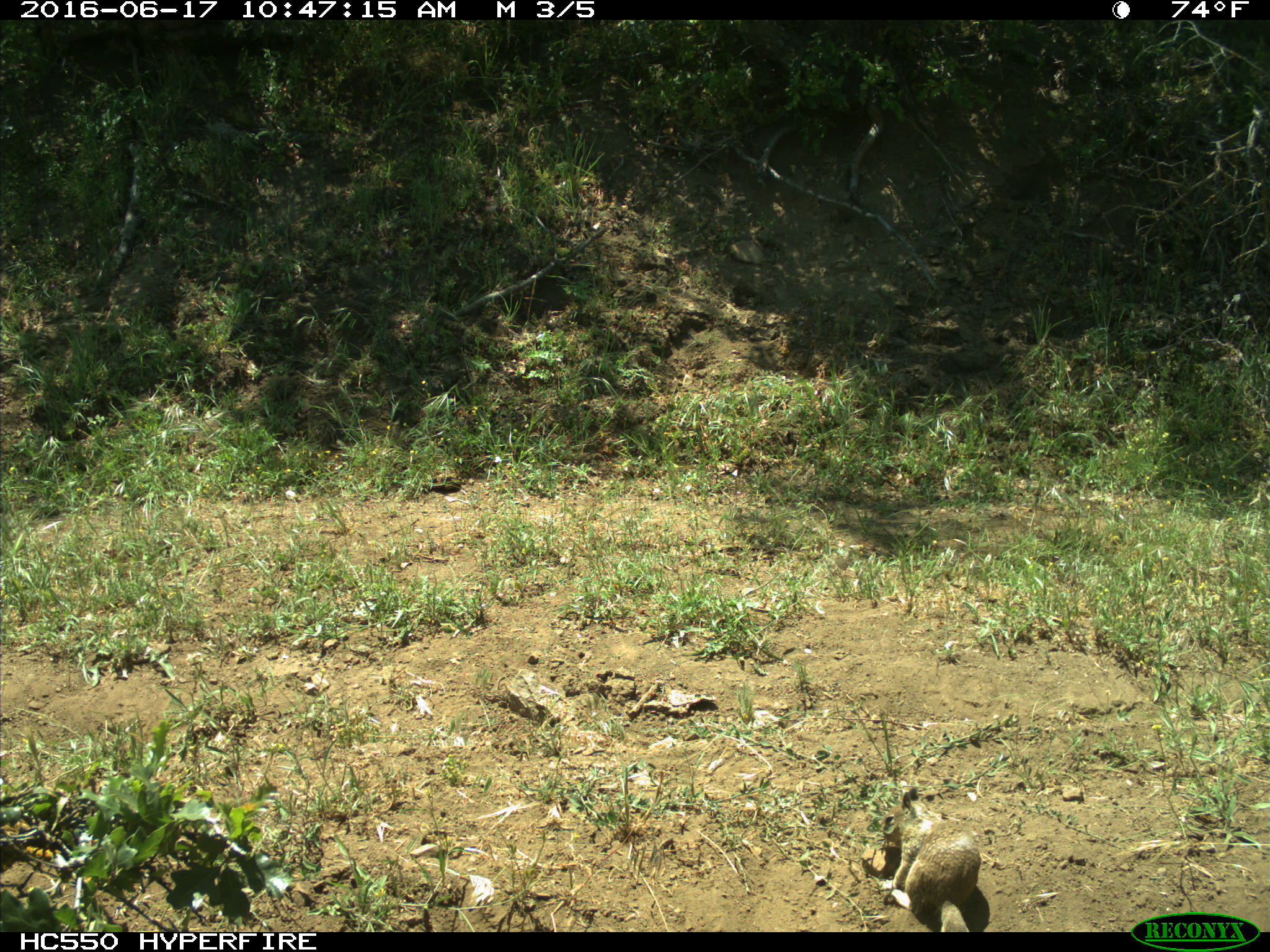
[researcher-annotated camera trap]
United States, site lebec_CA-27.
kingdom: Animalia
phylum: Chordata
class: Mammalia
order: Rodentia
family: Sciuridae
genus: Otospermophilus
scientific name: Otospermophilus beecheyi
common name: california ground squirrel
Otospermophilus beecheyi (california ground squirrel).